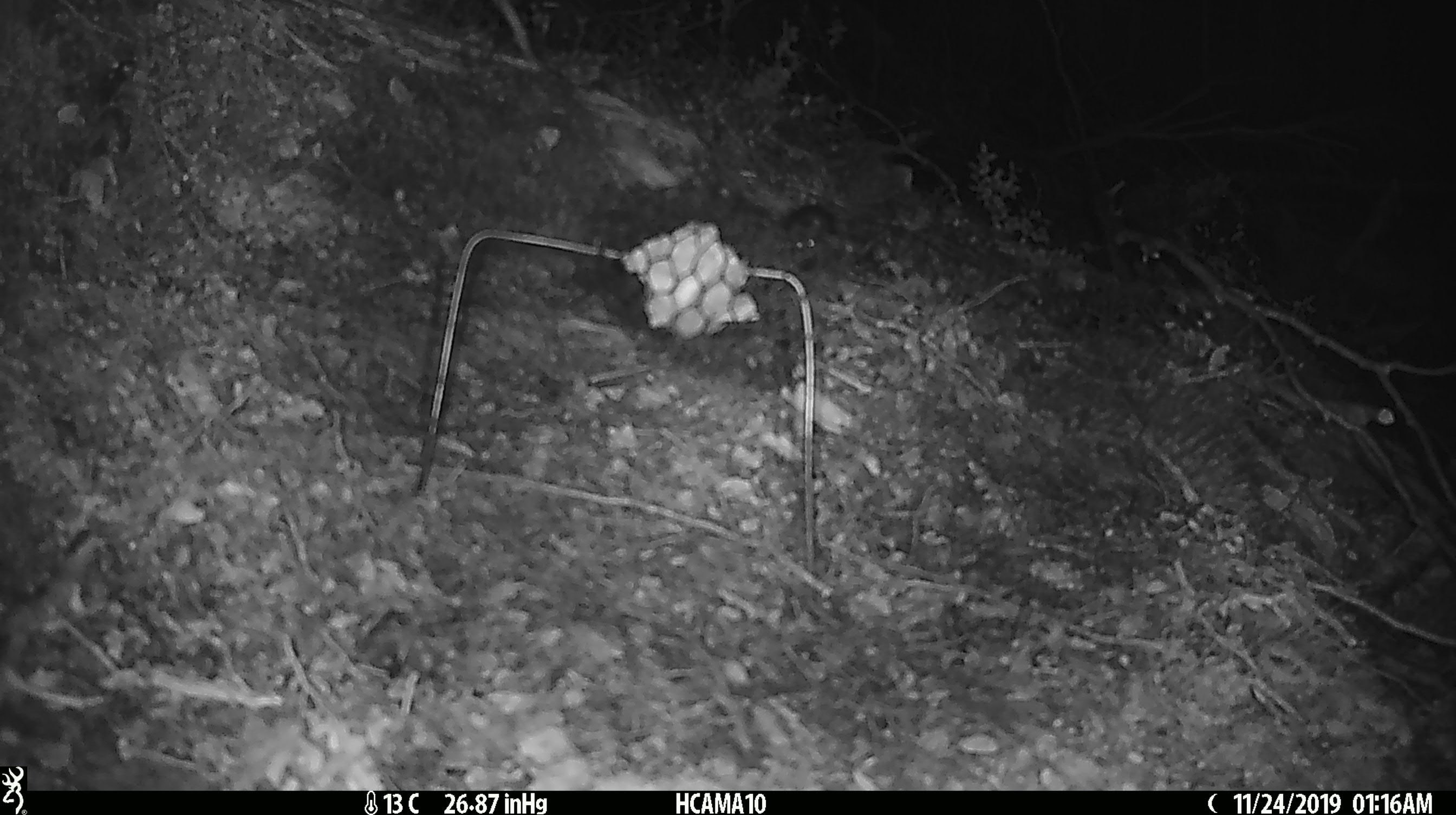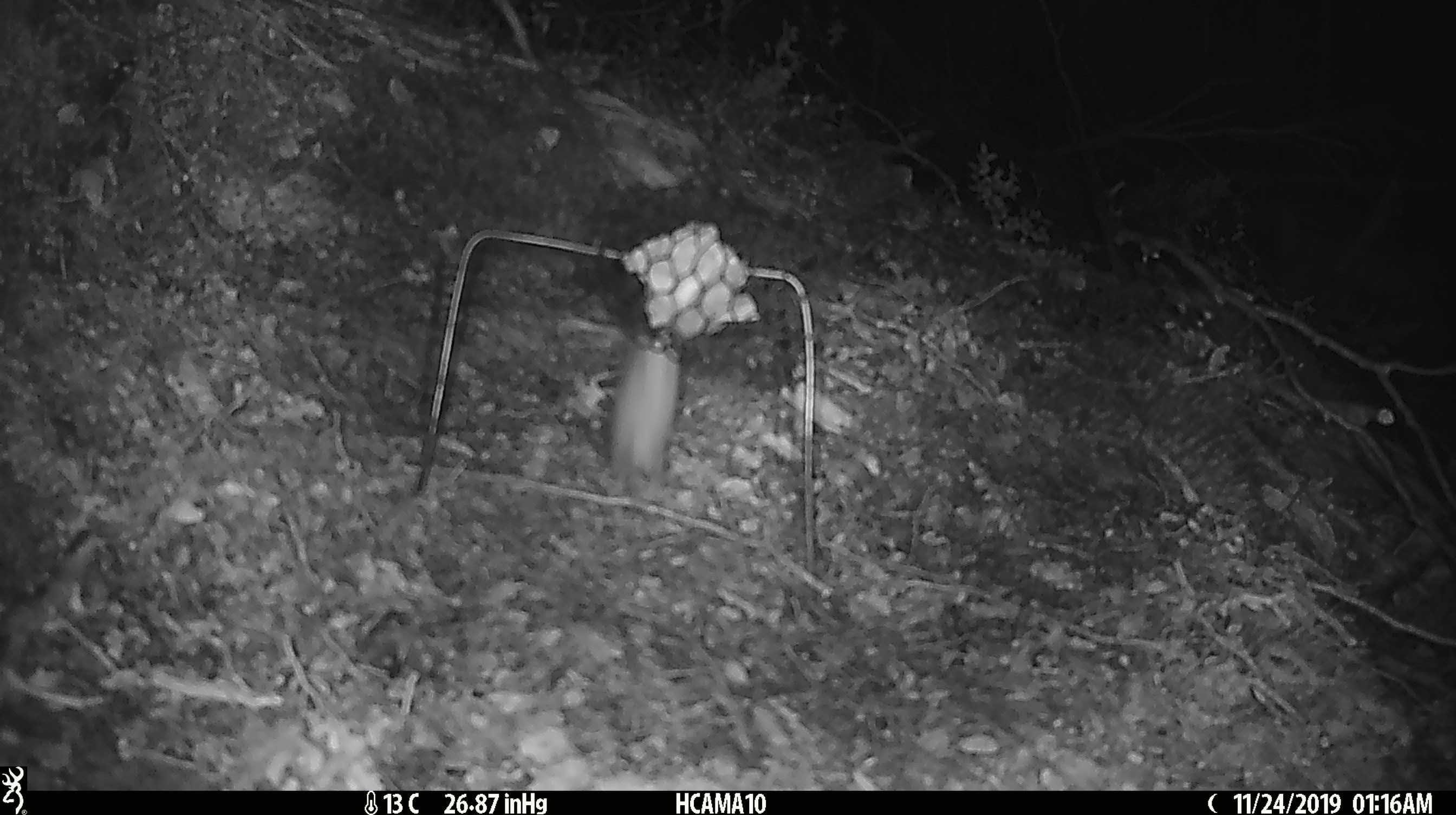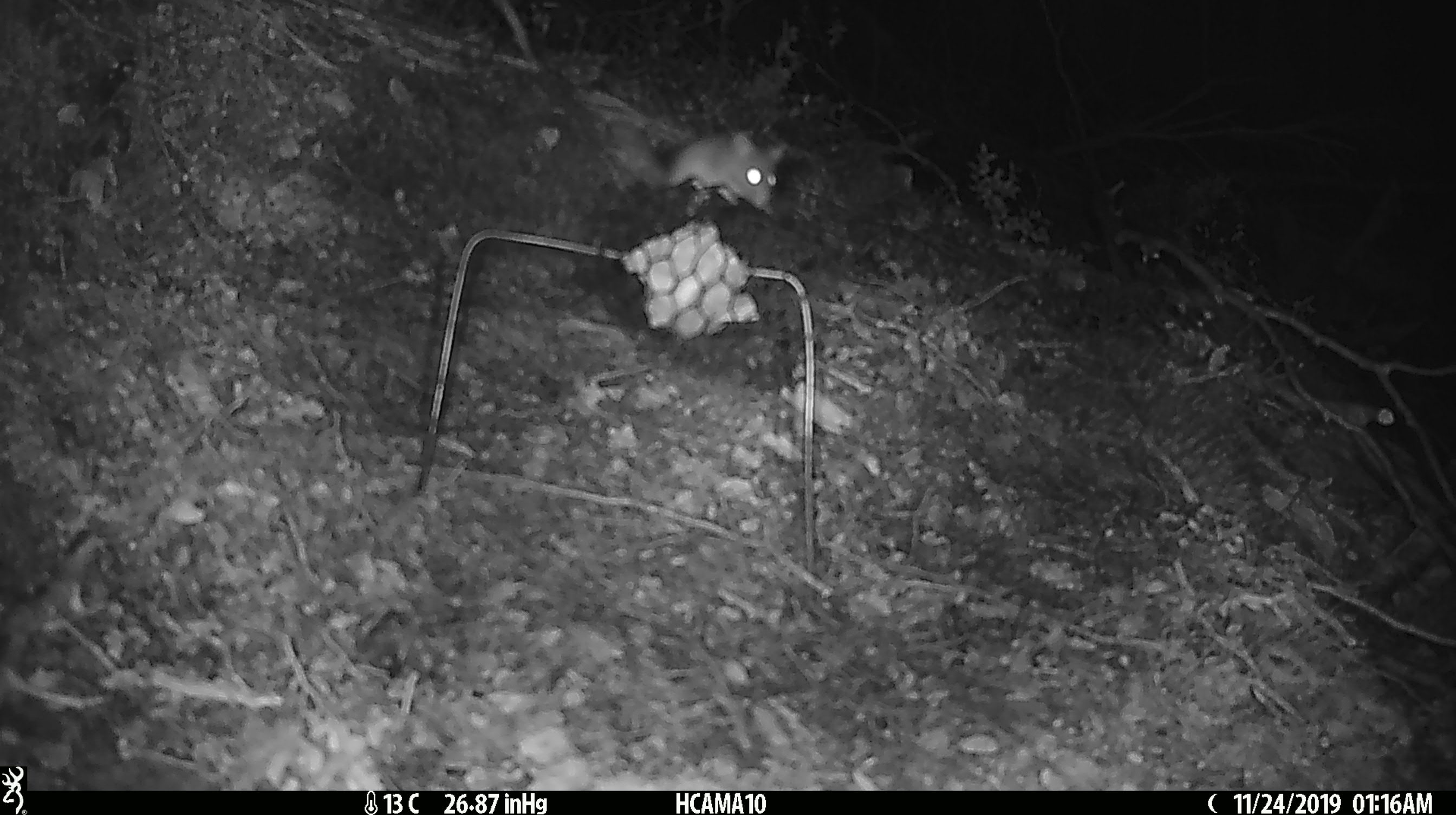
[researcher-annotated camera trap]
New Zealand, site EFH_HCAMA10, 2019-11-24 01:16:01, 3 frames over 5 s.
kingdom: Animalia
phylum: Chordata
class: Mammalia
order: Rodentia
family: Muridae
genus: Mus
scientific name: Mus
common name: mouse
Mouse (Mus).